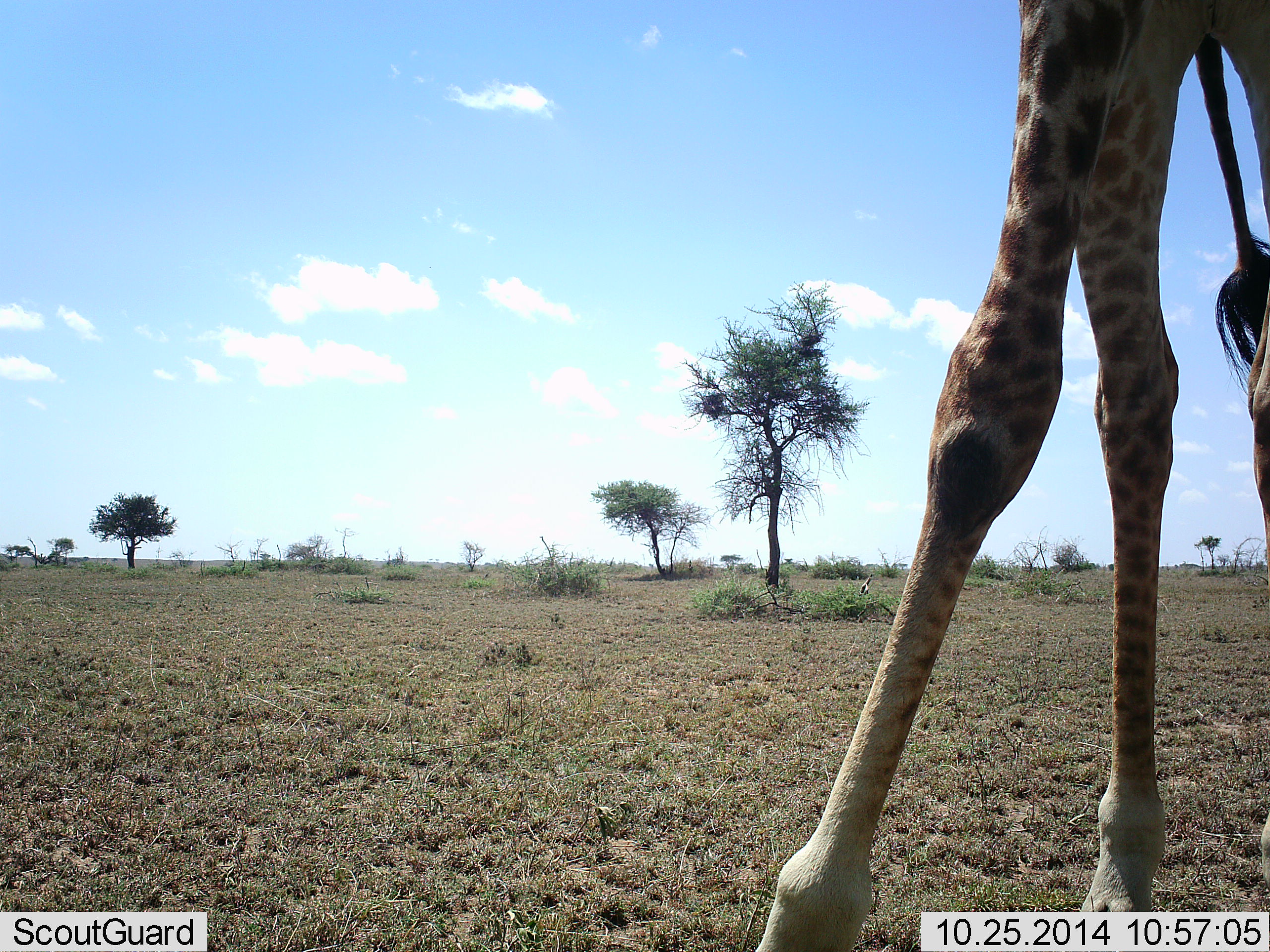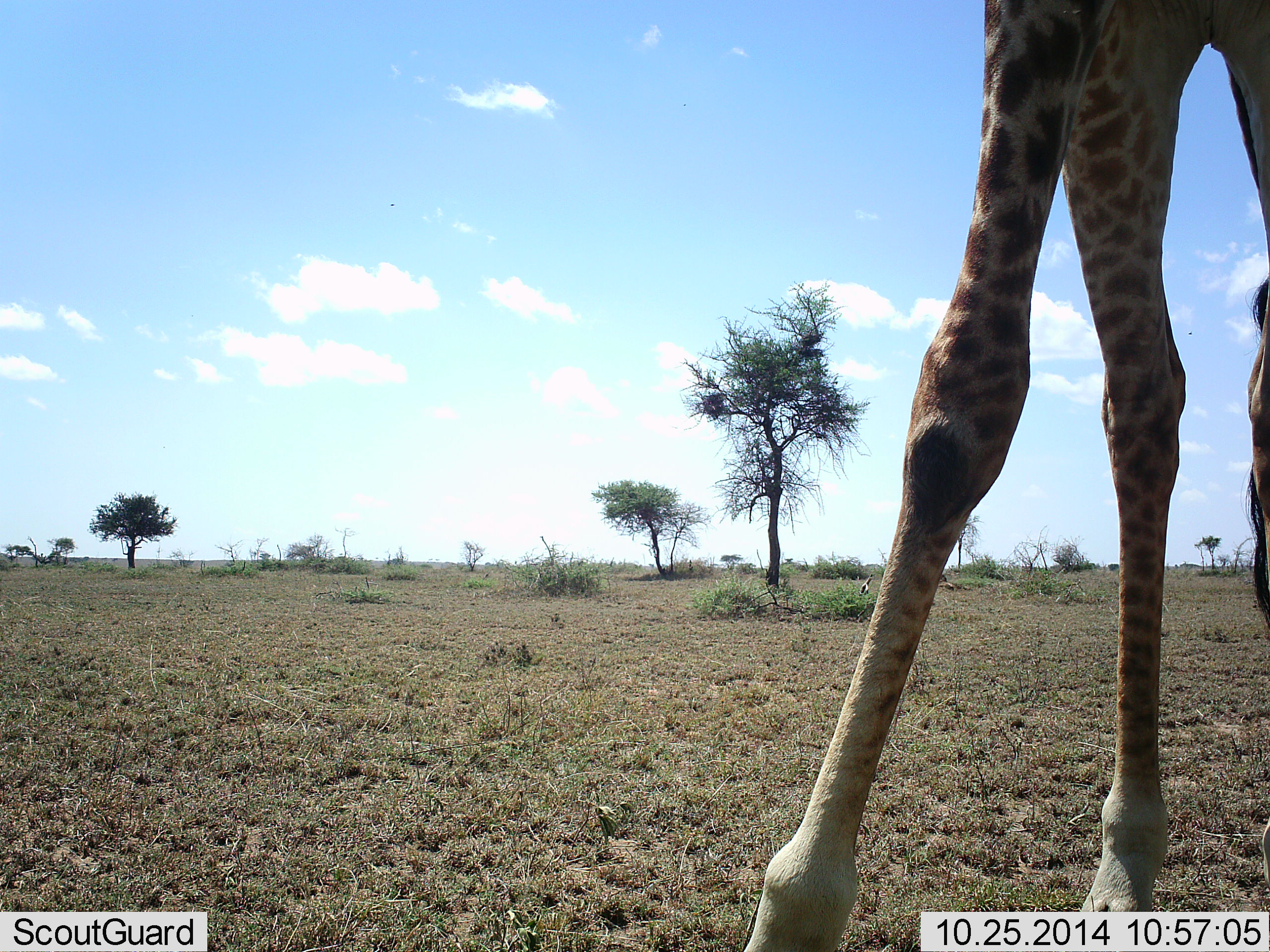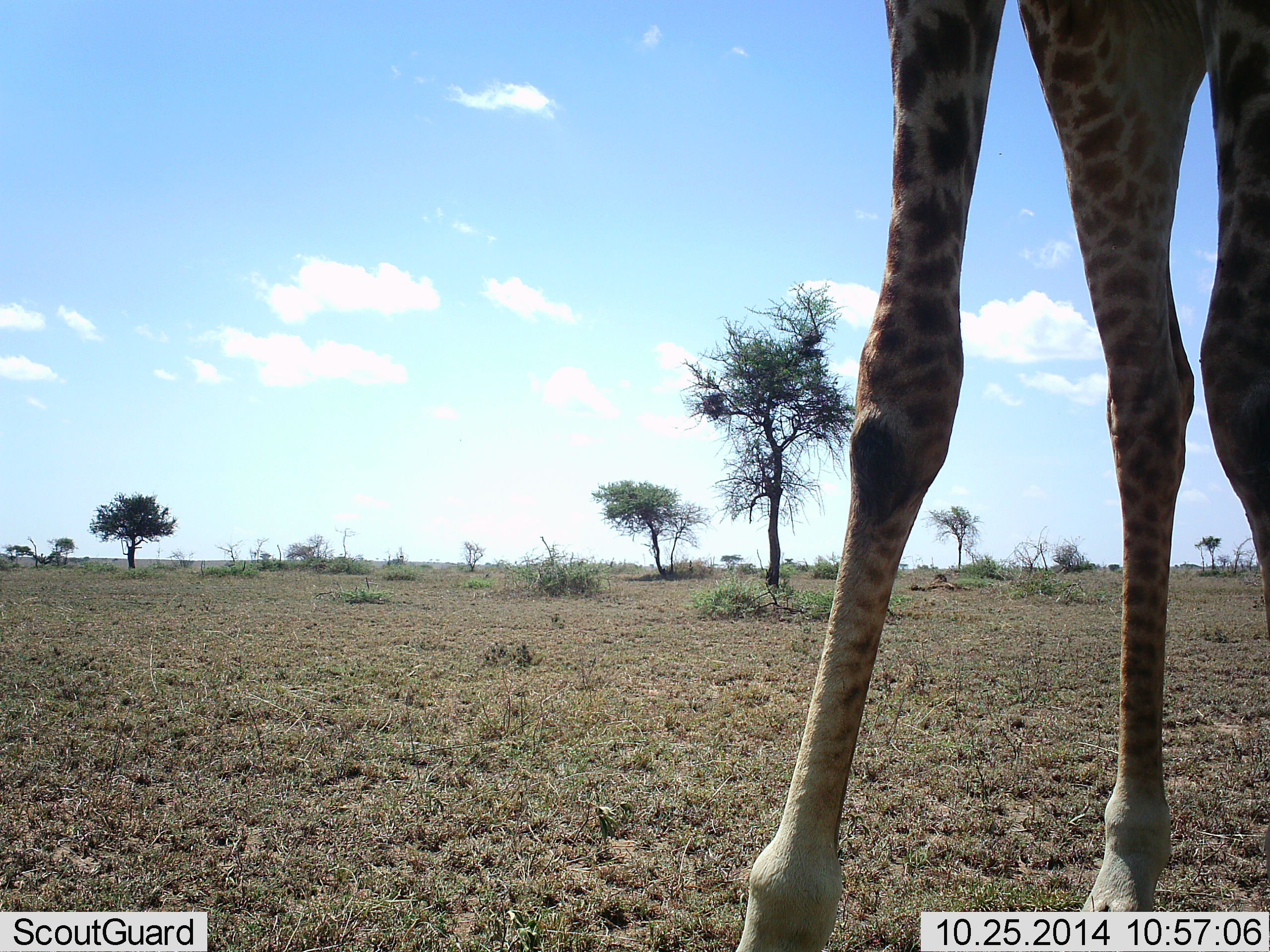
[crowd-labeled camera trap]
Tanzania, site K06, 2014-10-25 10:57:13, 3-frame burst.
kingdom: Animalia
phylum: Chordata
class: Mammalia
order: Artiodactyla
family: Giraffidae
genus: Giraffa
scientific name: Giraffa camelopardalis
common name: giraffe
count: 1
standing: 80%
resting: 0%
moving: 20%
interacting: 0%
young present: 0%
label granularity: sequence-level